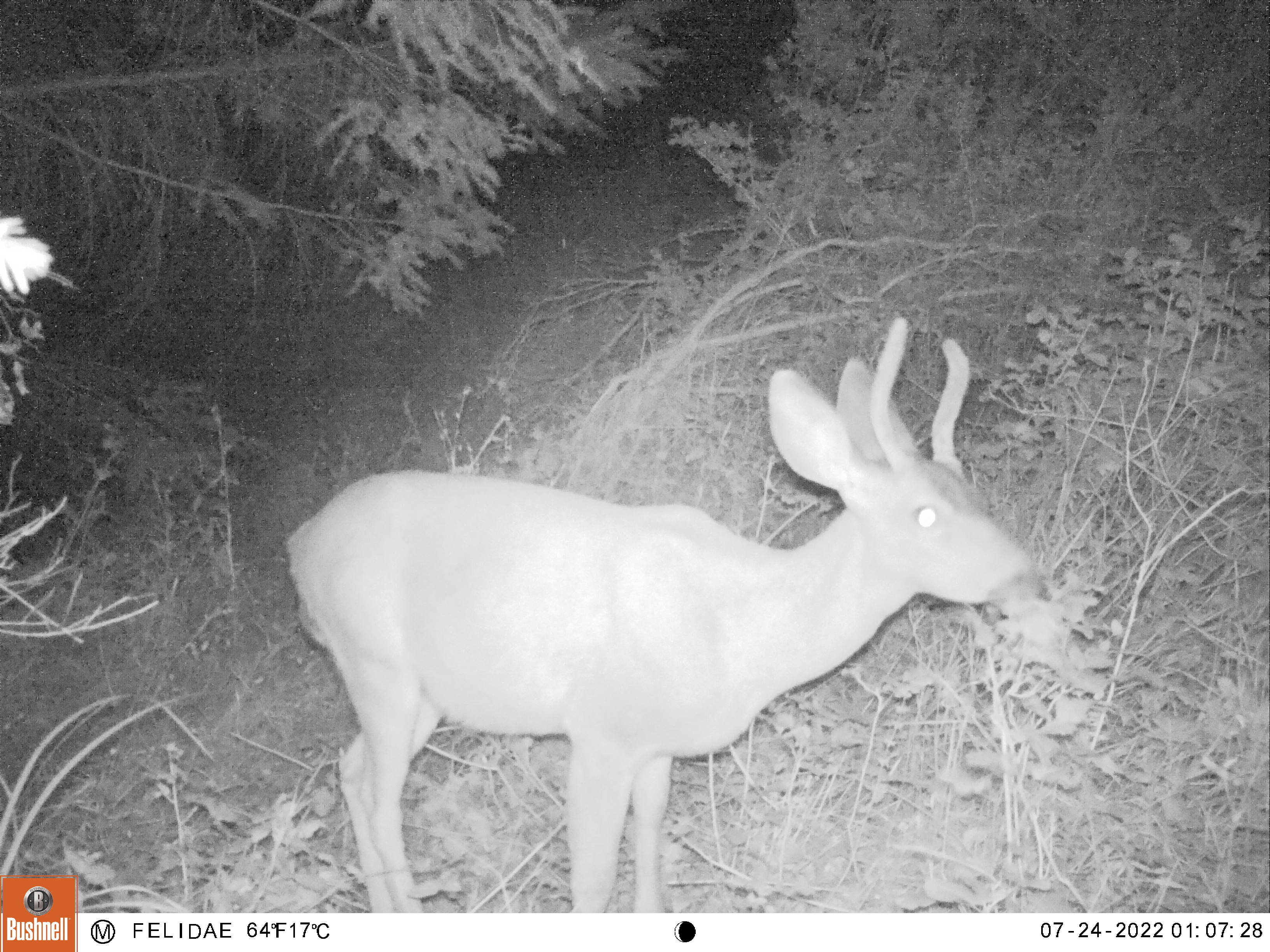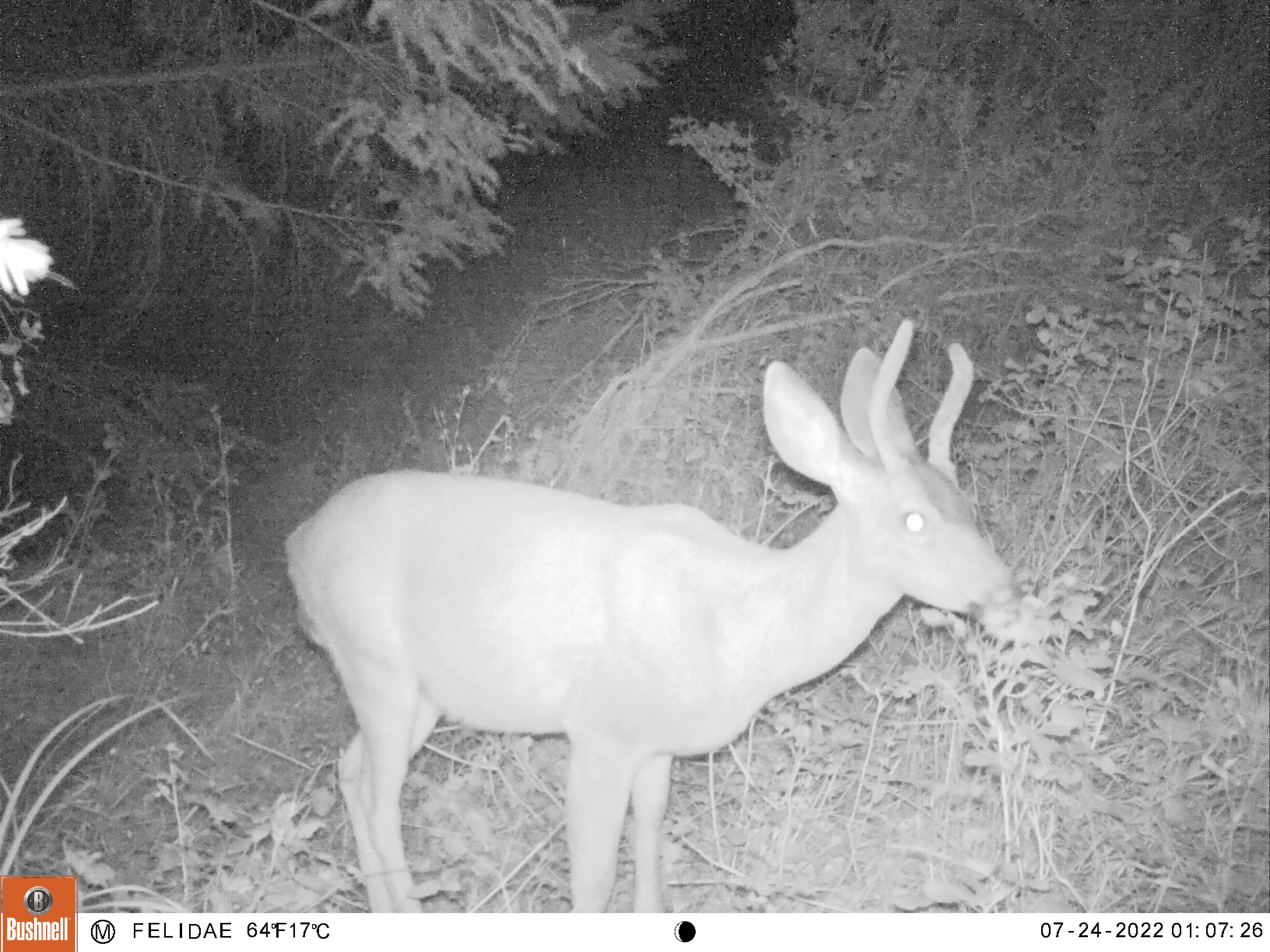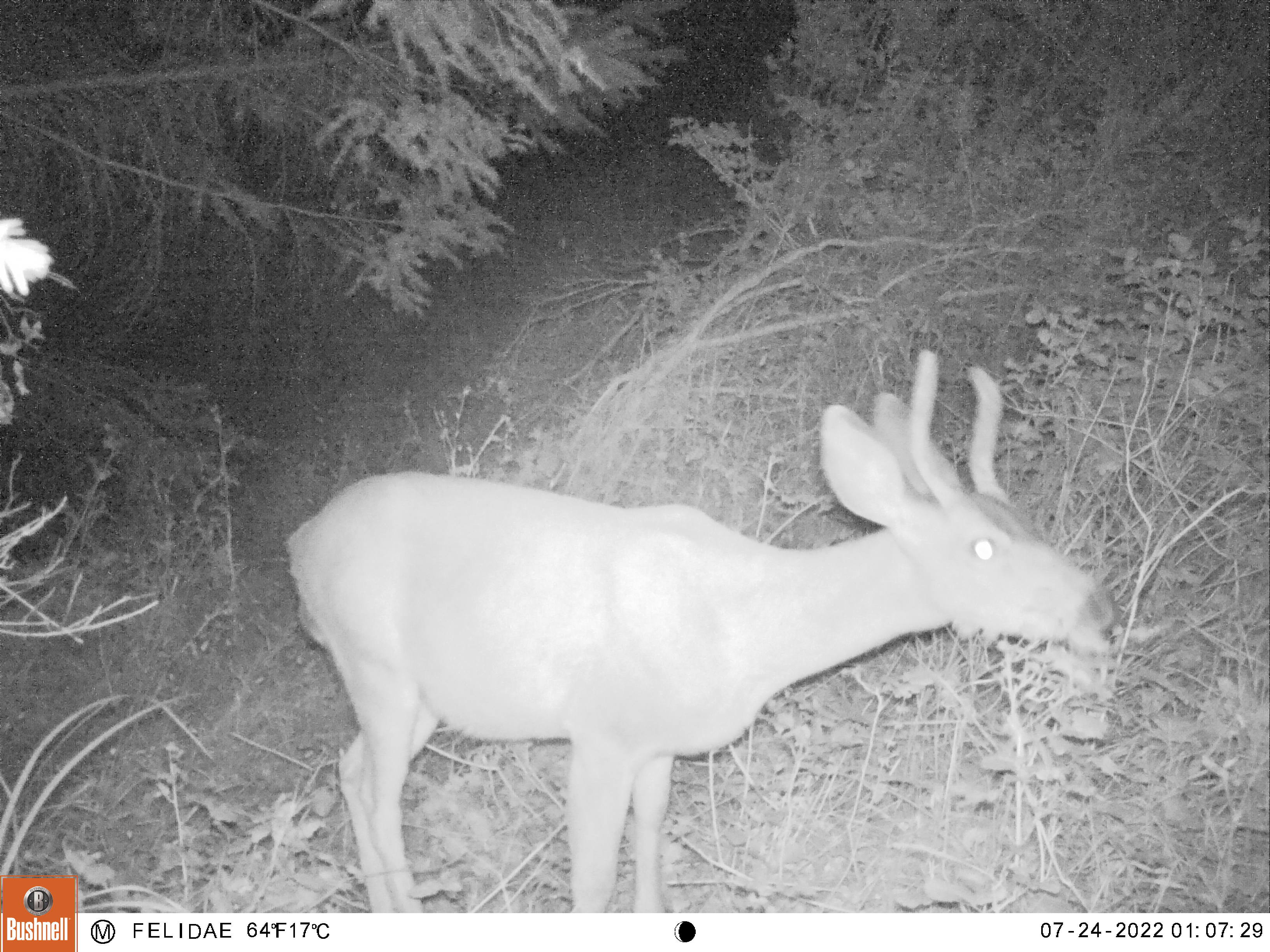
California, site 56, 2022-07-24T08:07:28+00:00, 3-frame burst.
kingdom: Animalia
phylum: Chordata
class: Mammalia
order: Artiodactyla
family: Cervidae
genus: Odocoileus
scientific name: Odocoileus hemionus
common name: mule deer